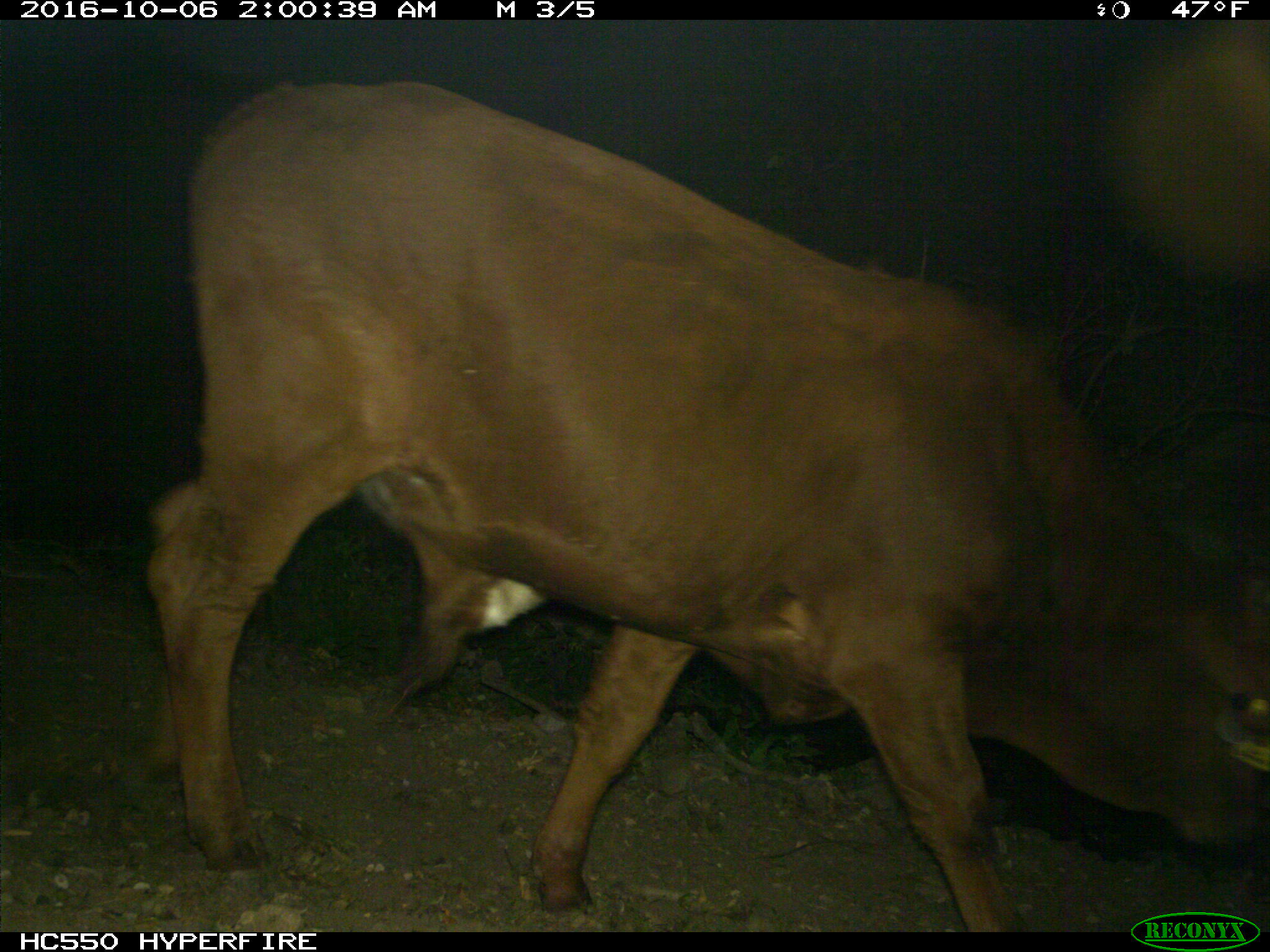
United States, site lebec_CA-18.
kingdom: Animalia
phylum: Chordata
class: Mammalia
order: Artiodactyla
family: Bovidae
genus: Bos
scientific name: Bos taurus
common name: domestic cow